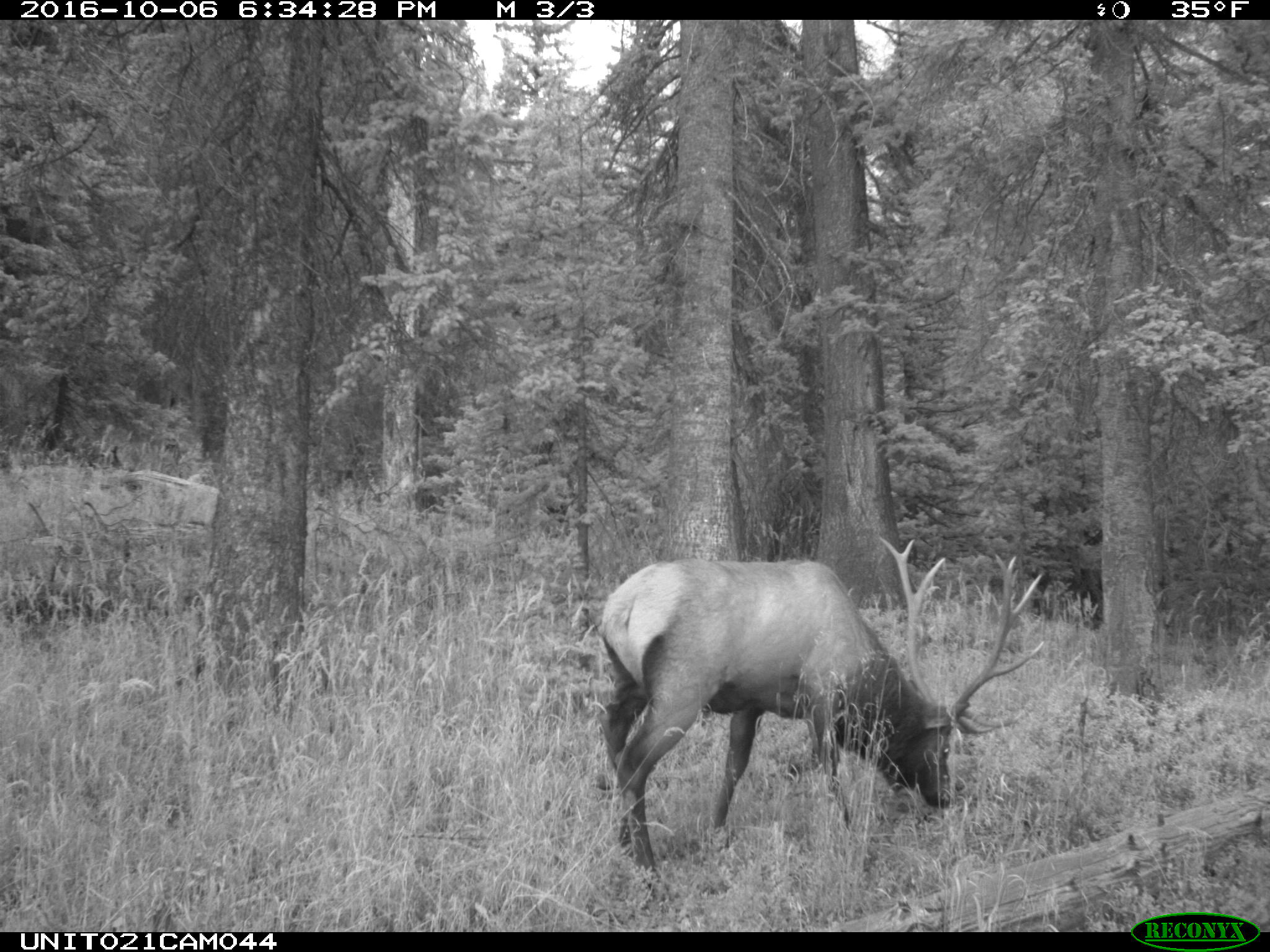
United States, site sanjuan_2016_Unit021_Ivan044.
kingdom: Animalia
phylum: Chordata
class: Mammalia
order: Artiodactyla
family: Cervidae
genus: Cervus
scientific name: Cervus elaphus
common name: red deer